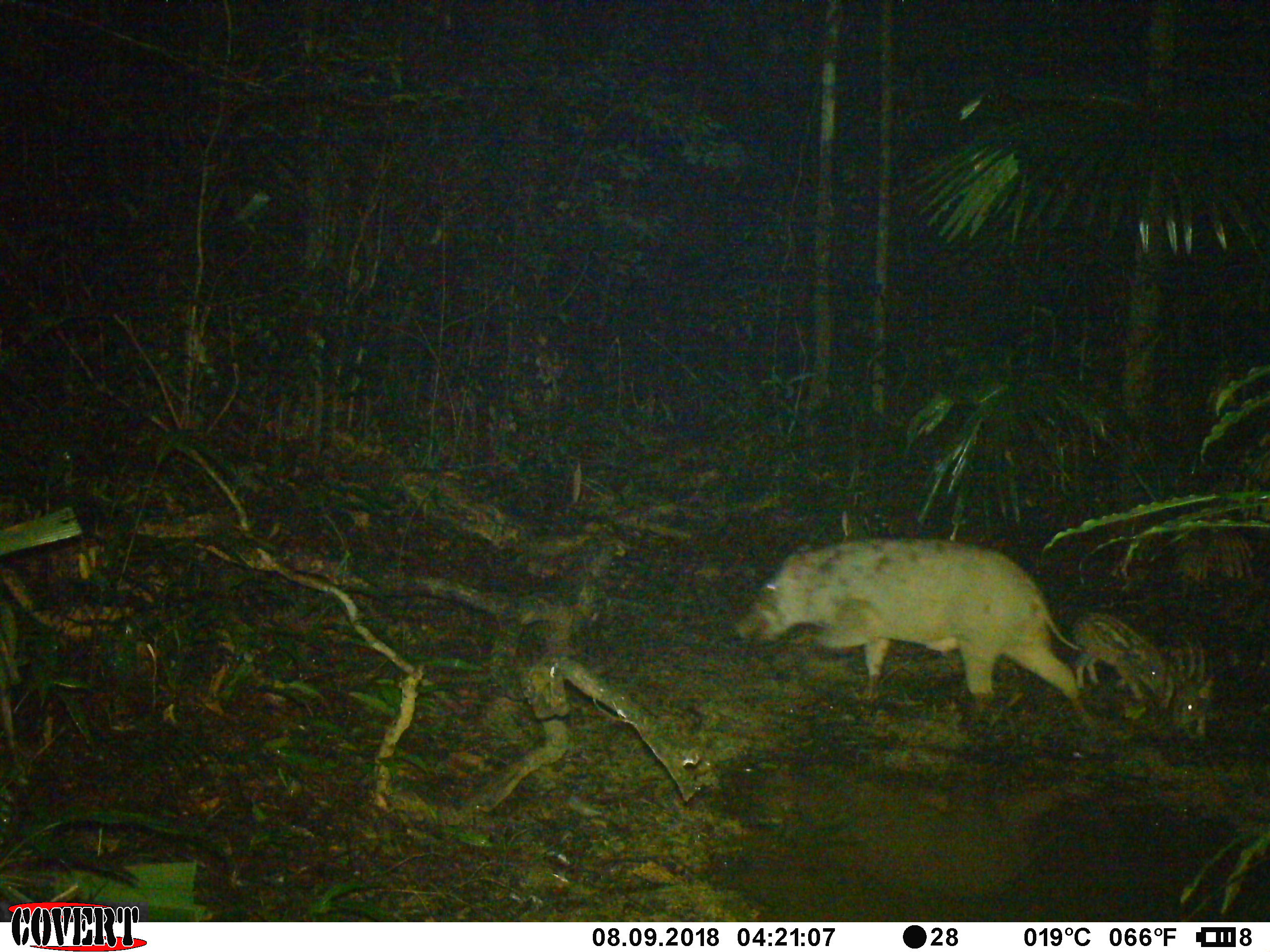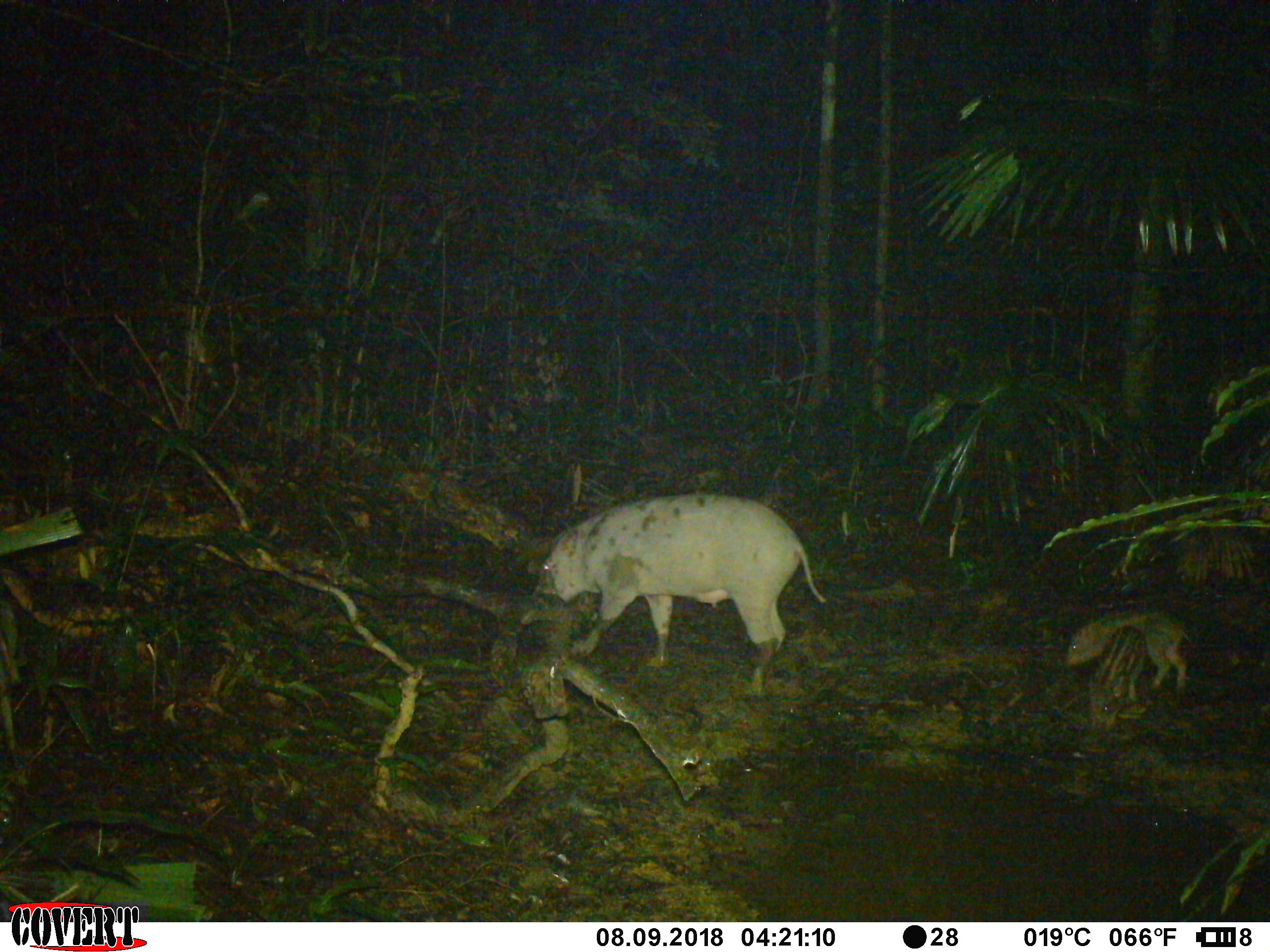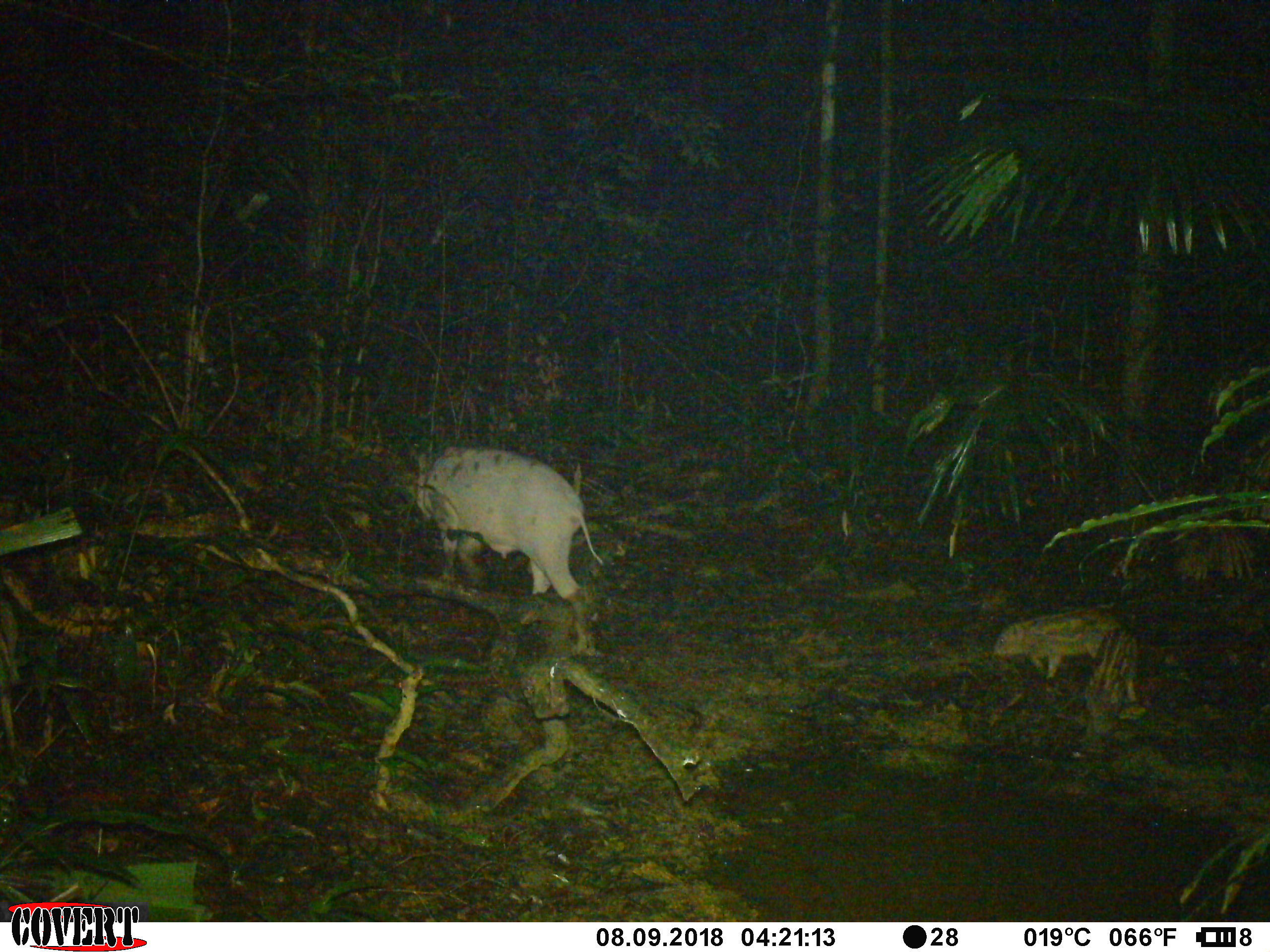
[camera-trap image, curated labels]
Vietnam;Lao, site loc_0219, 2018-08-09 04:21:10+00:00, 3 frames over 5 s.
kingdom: Animalia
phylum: Chordata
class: Mammalia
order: Artiodactyla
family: Suidae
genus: Sus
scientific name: Sus scrofa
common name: eurasian wild pig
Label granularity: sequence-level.